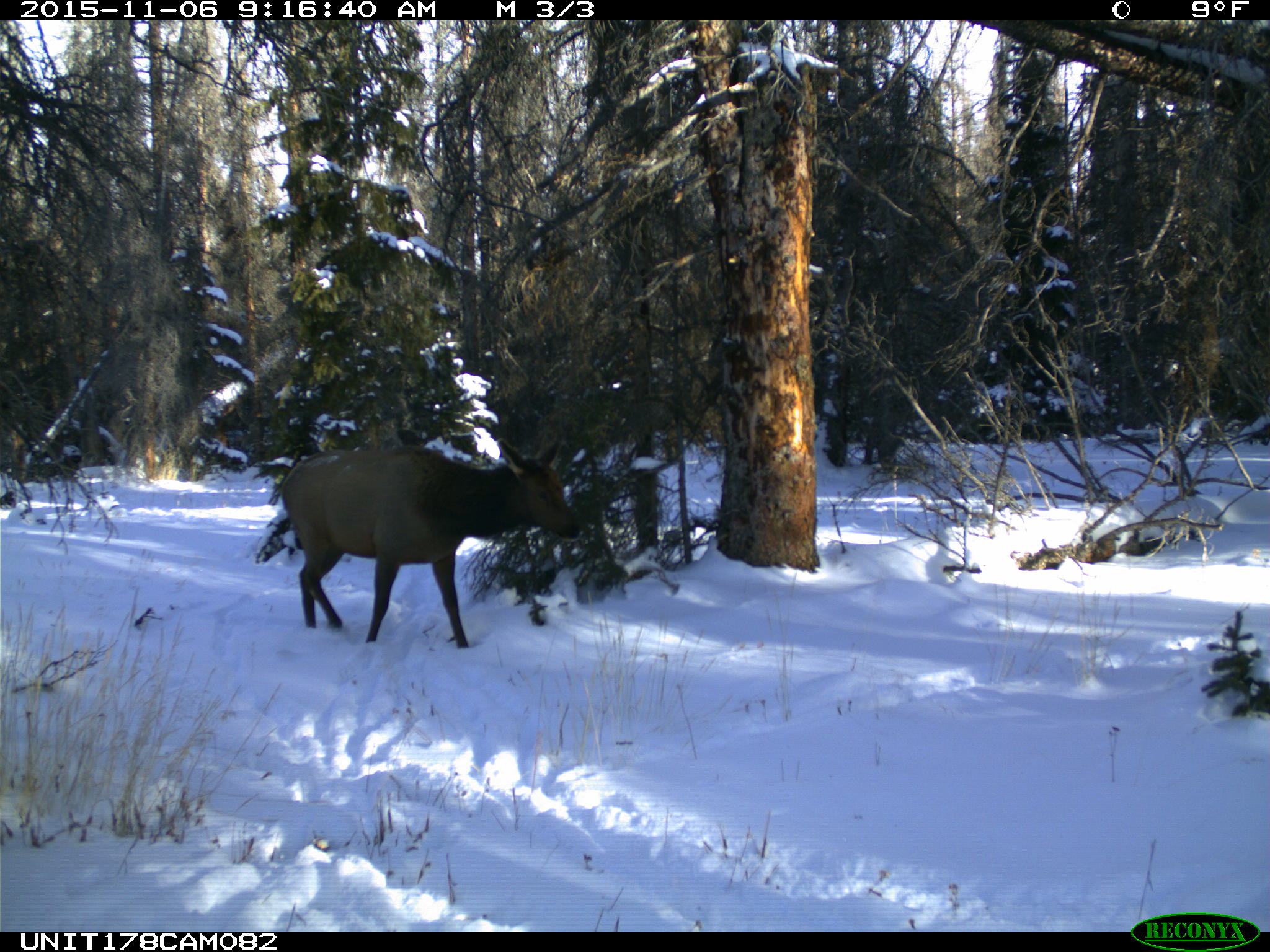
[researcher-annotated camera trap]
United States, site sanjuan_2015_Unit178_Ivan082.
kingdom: Animalia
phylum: Chordata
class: Mammalia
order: Artiodactyla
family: Cervidae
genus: Cervus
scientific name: Cervus elaphus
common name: red deer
Cervus elaphus (red deer).